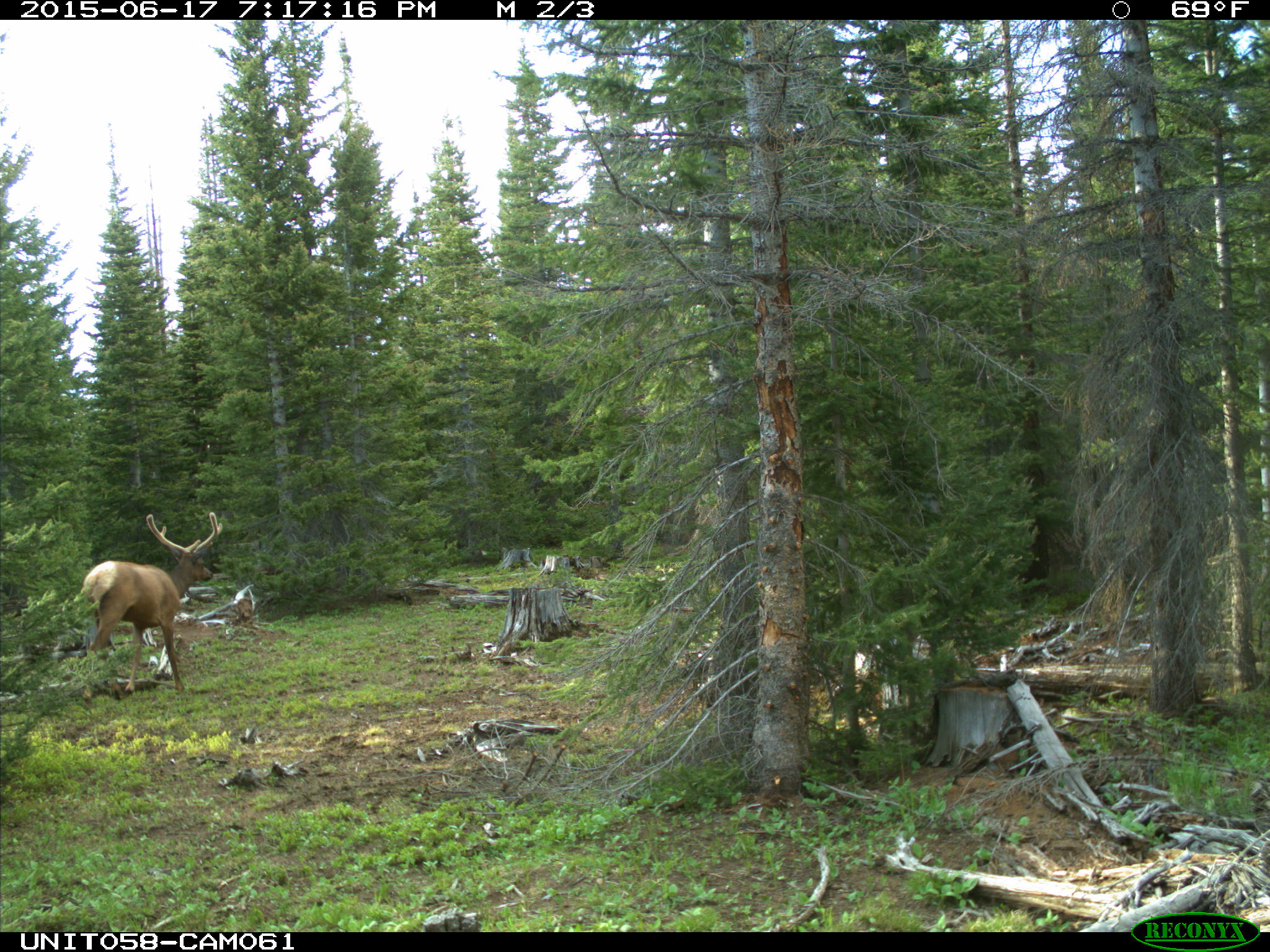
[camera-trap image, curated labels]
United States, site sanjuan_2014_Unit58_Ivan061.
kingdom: Animalia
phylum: Chordata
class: Mammalia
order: Artiodactyla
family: Cervidae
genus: Cervus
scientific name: Cervus elaphus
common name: red deer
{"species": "Cervus elaphus (red deer)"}